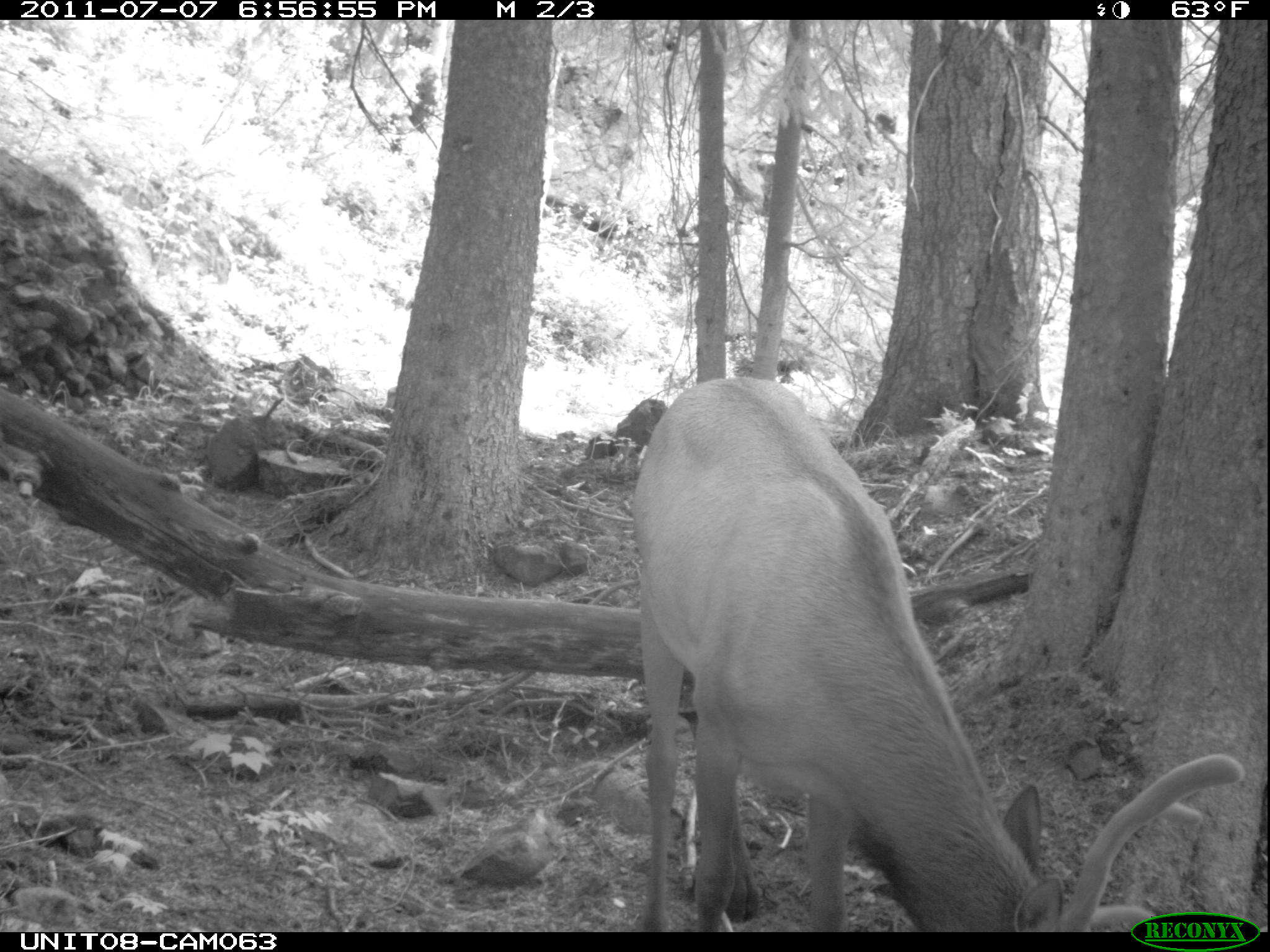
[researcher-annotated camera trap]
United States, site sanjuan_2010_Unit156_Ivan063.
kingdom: Animalia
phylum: Chordata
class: Mammalia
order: Artiodactyla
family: Cervidae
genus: Cervus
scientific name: Cervus elaphus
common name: red deer